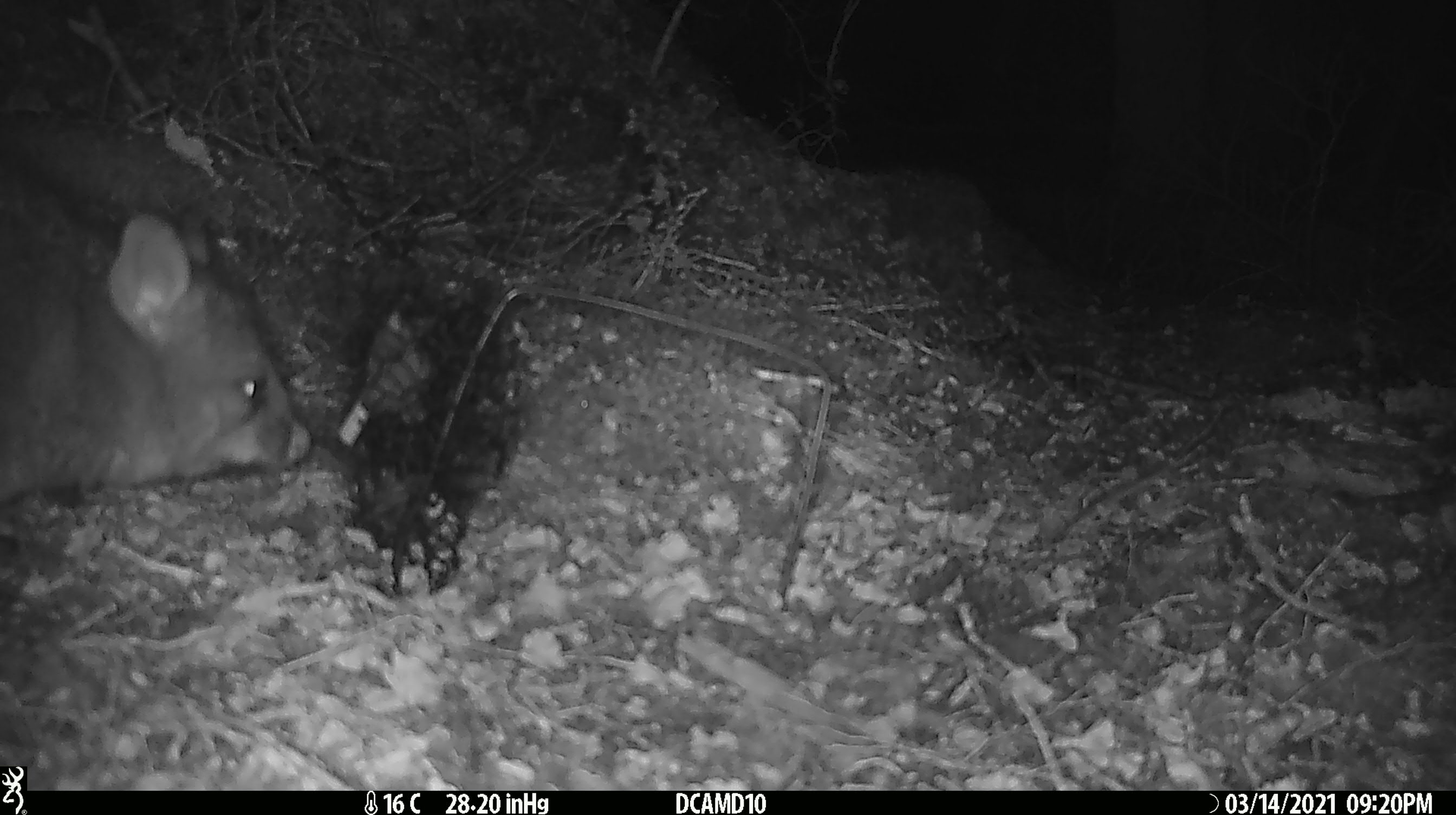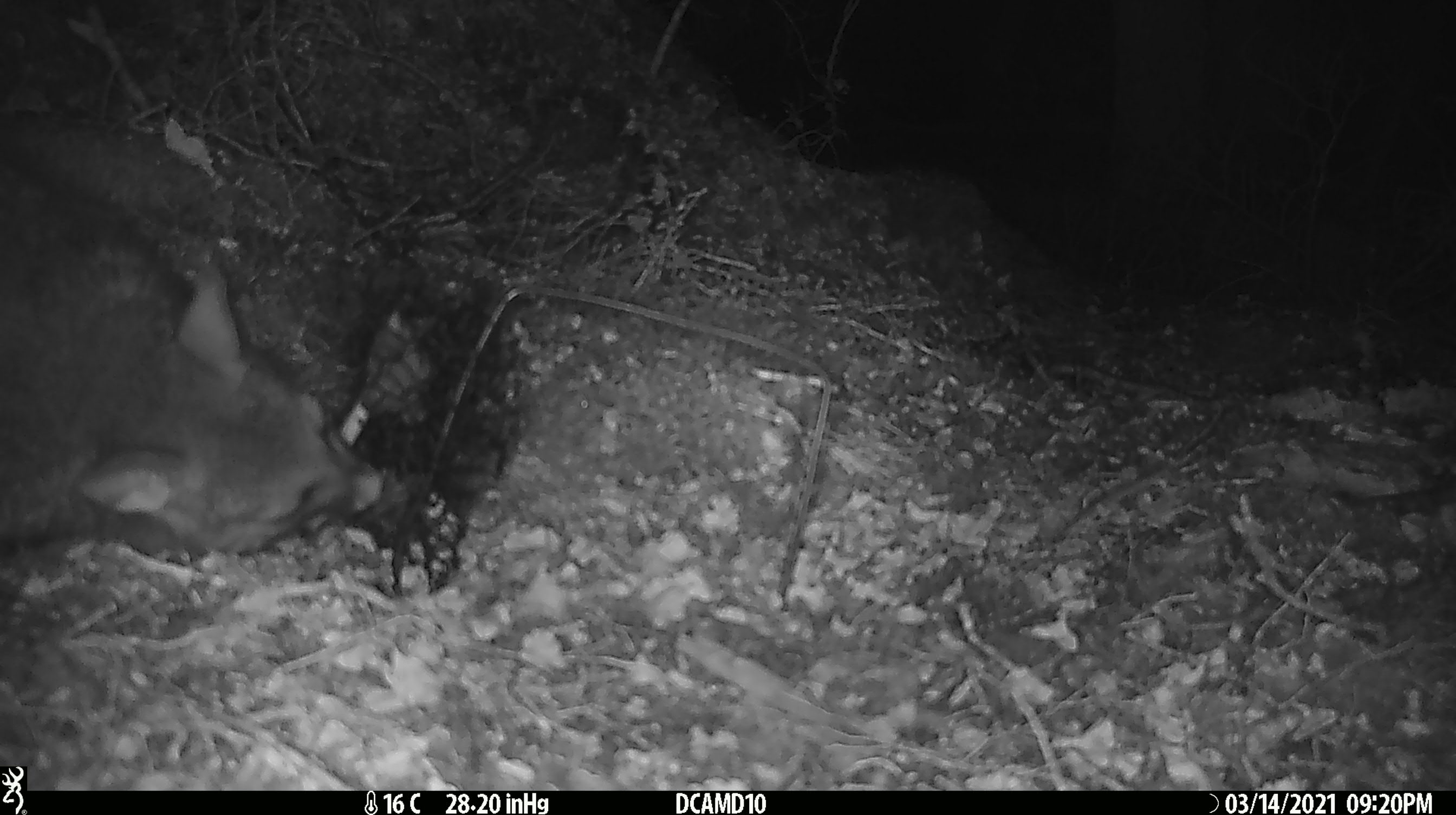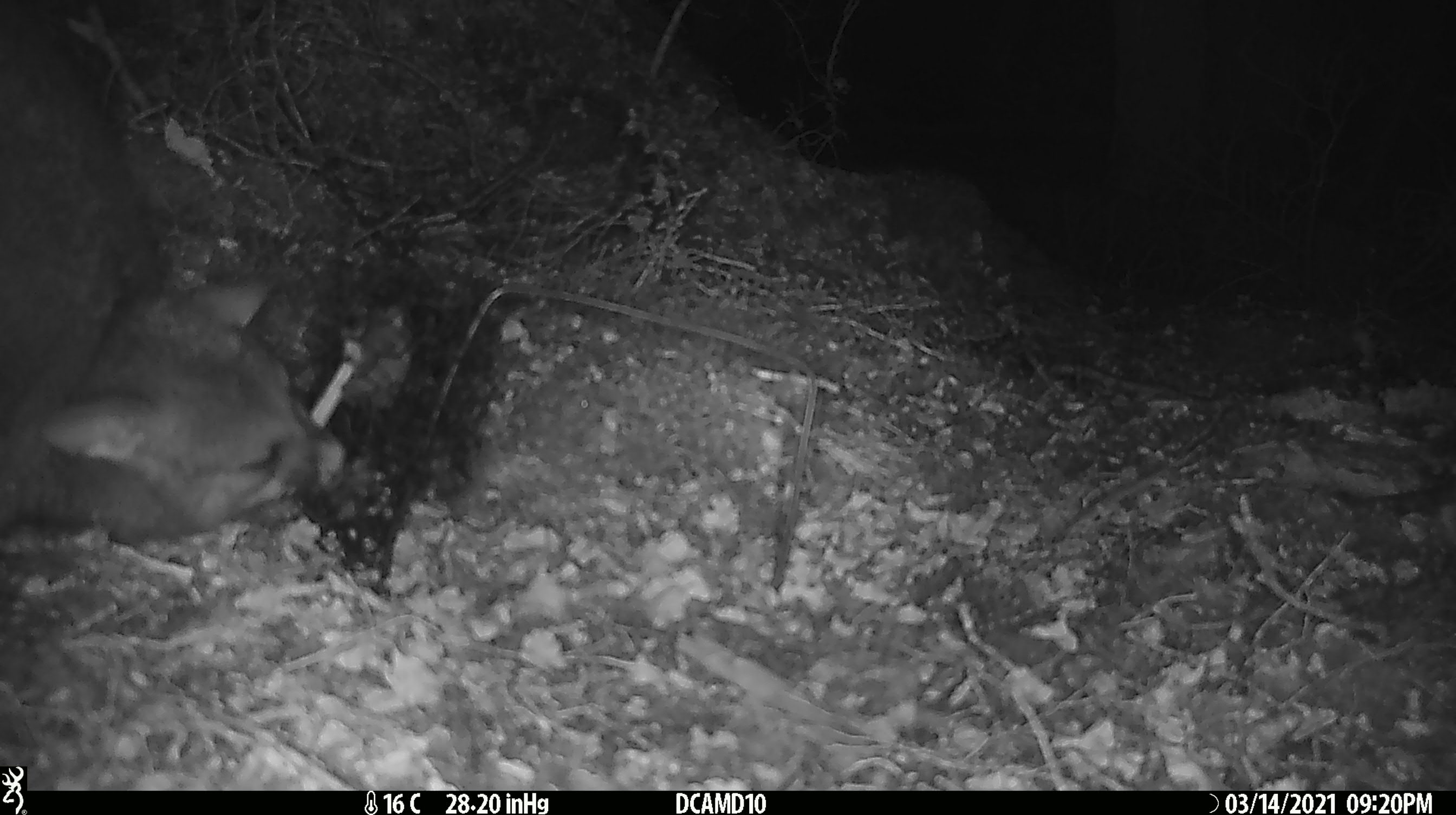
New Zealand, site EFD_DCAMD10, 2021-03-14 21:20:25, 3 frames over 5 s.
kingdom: Animalia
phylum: Chordata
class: Mammalia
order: Diprotodontia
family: Phalangeridae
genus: Trichosurus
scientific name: Trichosurus vulpecula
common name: common brushtail possum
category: possum